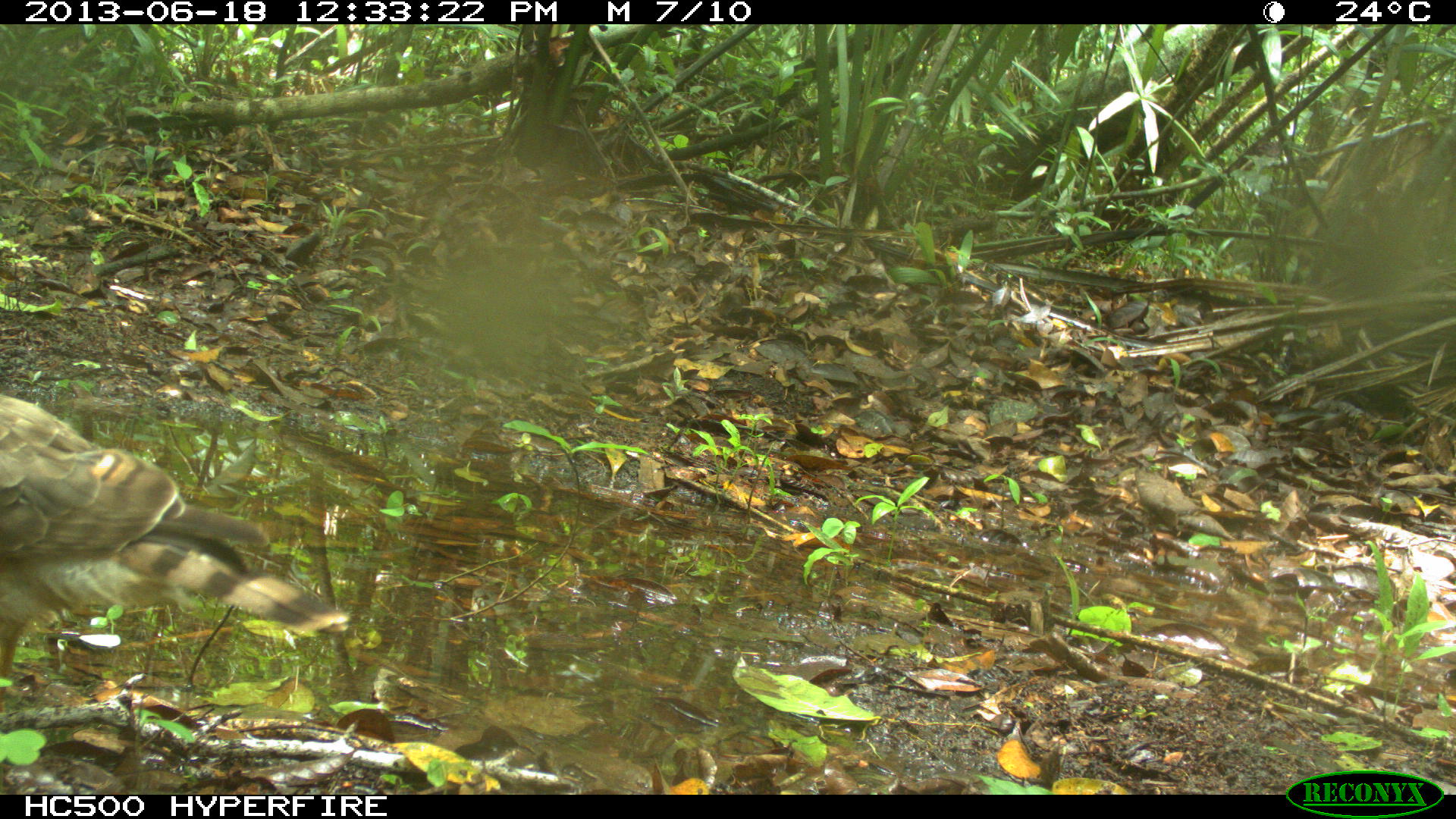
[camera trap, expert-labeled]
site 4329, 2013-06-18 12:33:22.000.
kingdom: Animalia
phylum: Chordata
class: Aves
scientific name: Aves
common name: birds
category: unknown raptor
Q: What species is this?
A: Unknown raptor (birds) (Aves).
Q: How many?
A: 1.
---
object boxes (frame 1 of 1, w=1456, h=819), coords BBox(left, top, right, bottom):
unknown raptor: BBox(0, 391, 347, 716)